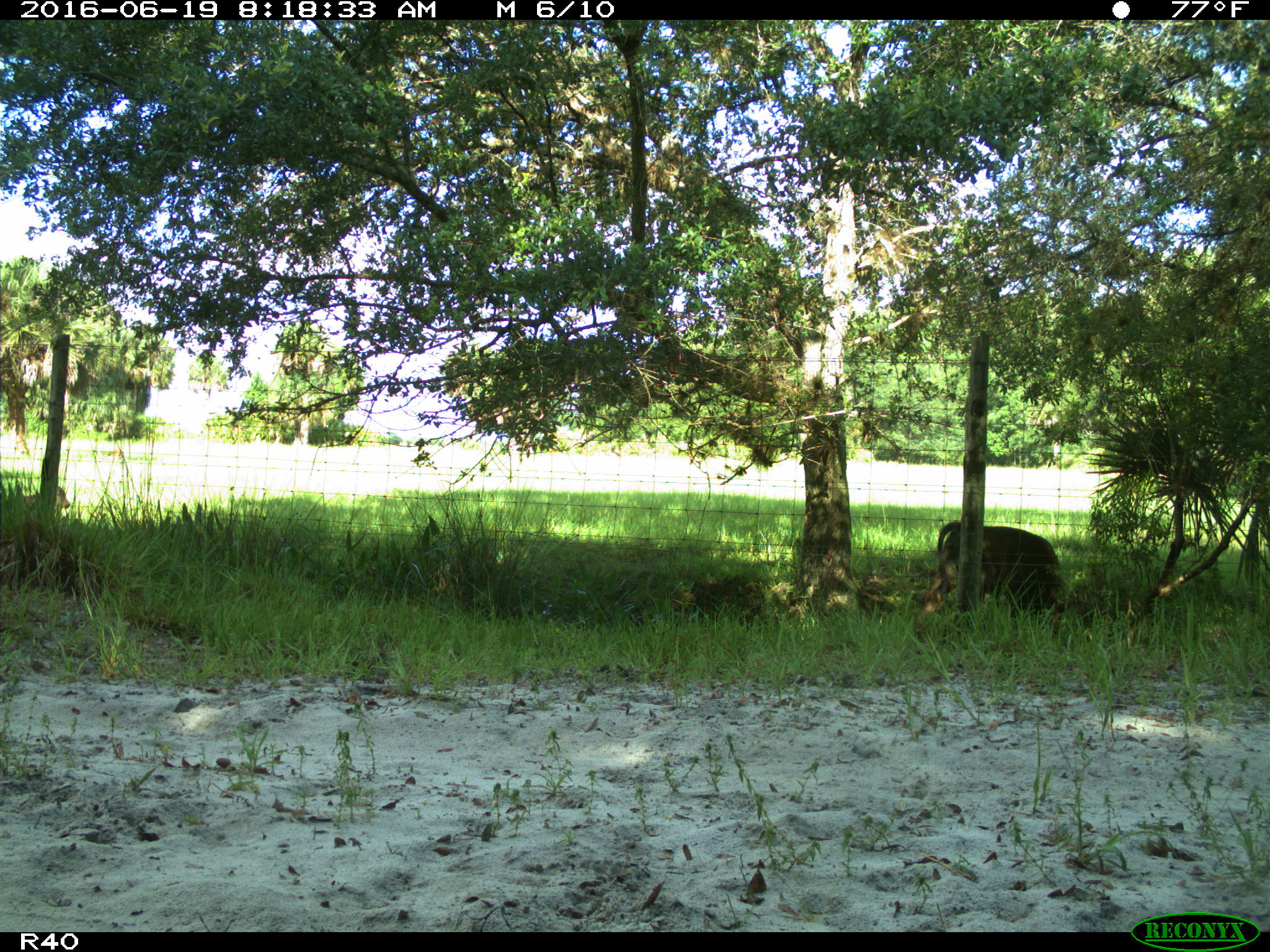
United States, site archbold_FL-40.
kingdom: Animalia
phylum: Chordata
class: Mammalia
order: Artiodactyla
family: Bovidae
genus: Bos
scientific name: Bos taurus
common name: domestic cow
Bos taurus (domestic cow).